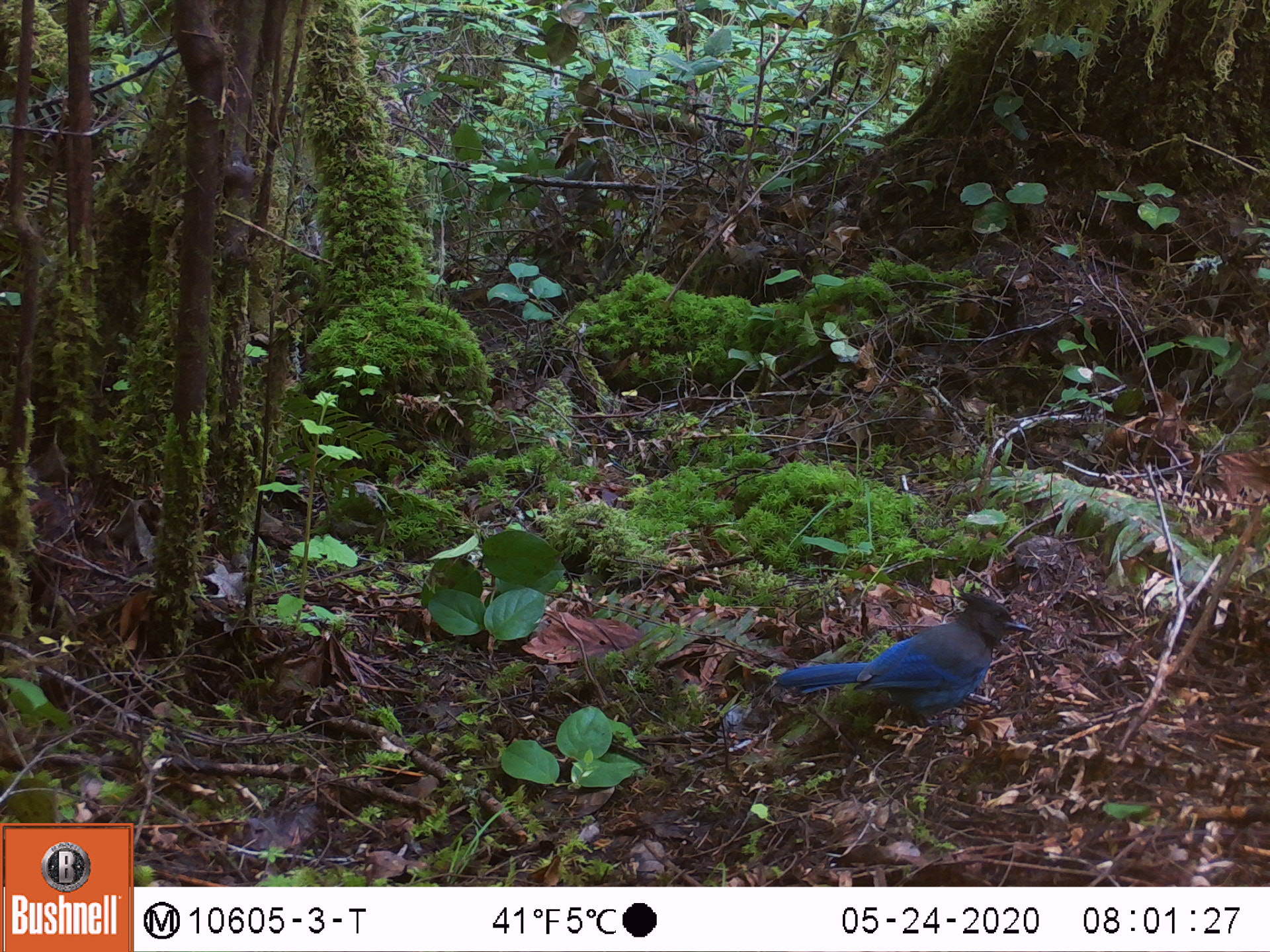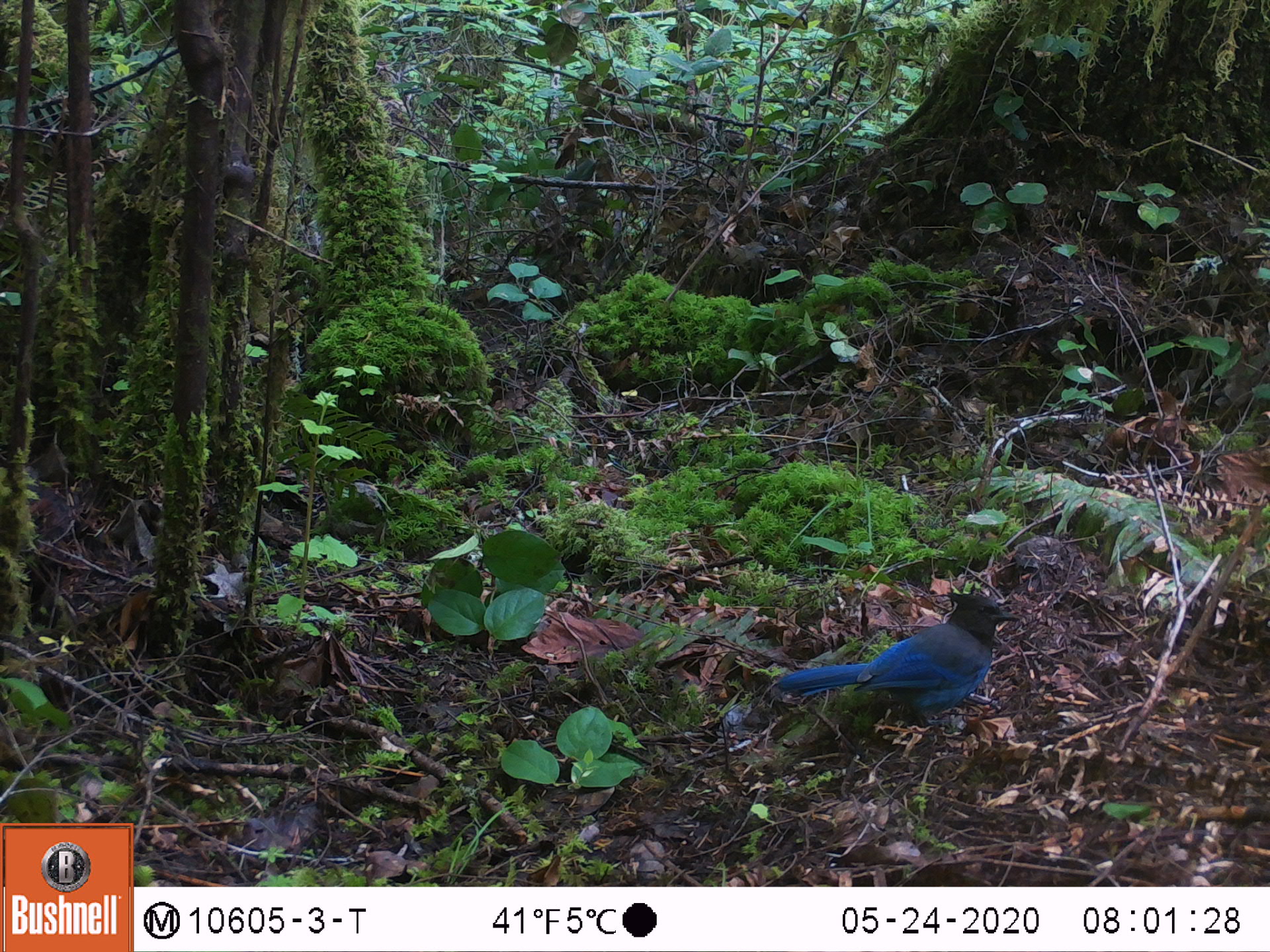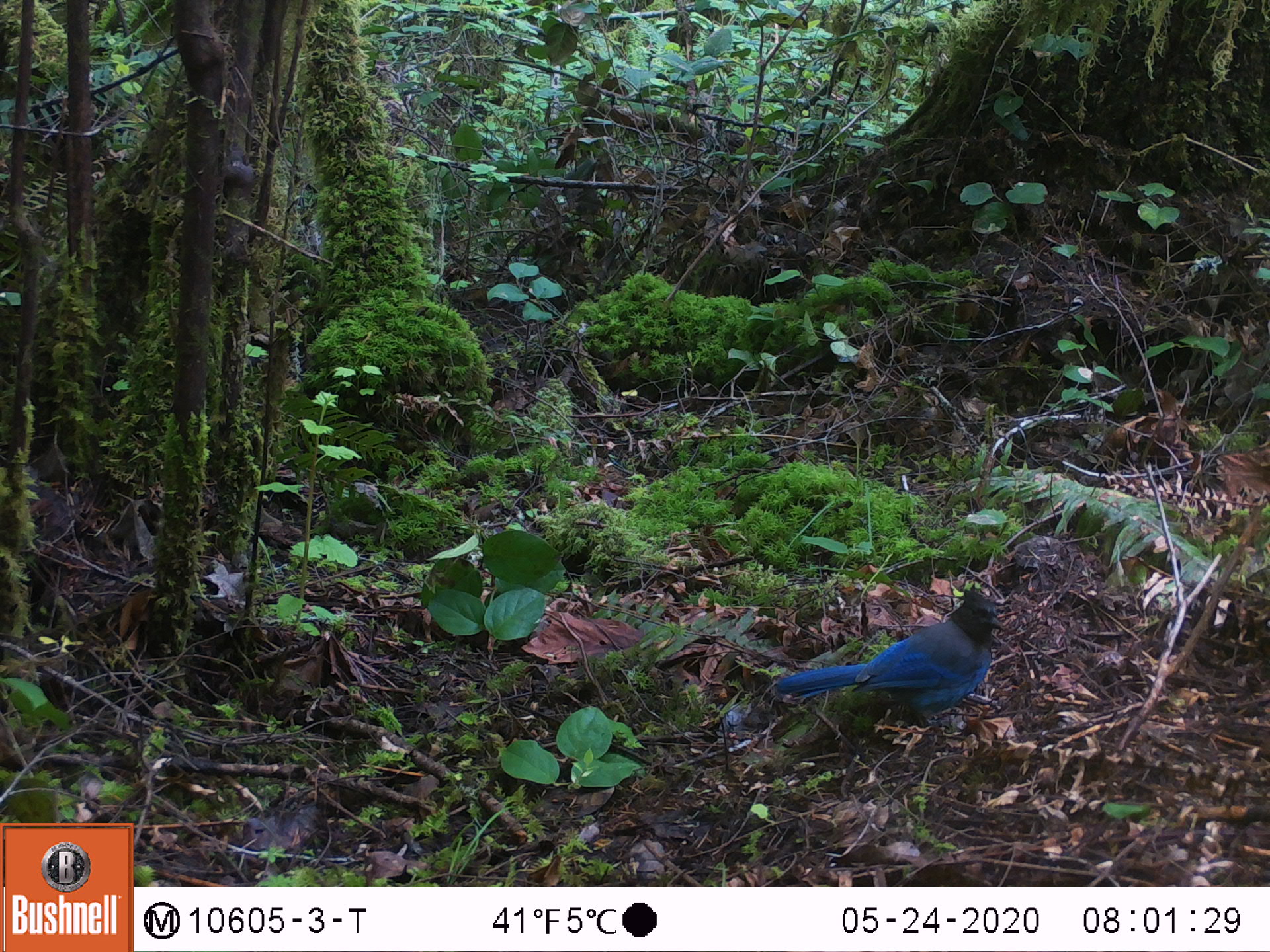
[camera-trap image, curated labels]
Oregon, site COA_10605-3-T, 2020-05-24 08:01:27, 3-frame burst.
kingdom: Animalia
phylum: Chordata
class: Aves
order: Passeriformes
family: Corvidae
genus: Cyanocitta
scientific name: Cyanocitta stelleri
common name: steller's jay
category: stellers jay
Stellers jay (steller's jay) (Cyanocitta stelleri).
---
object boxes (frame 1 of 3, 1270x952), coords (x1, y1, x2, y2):
stellers jay: (779, 596, 1030, 728)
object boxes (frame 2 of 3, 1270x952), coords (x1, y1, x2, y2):
stellers jay: (773, 596, 1019, 722)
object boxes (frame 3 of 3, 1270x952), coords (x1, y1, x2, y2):
stellers jay: (768, 592, 1005, 720)